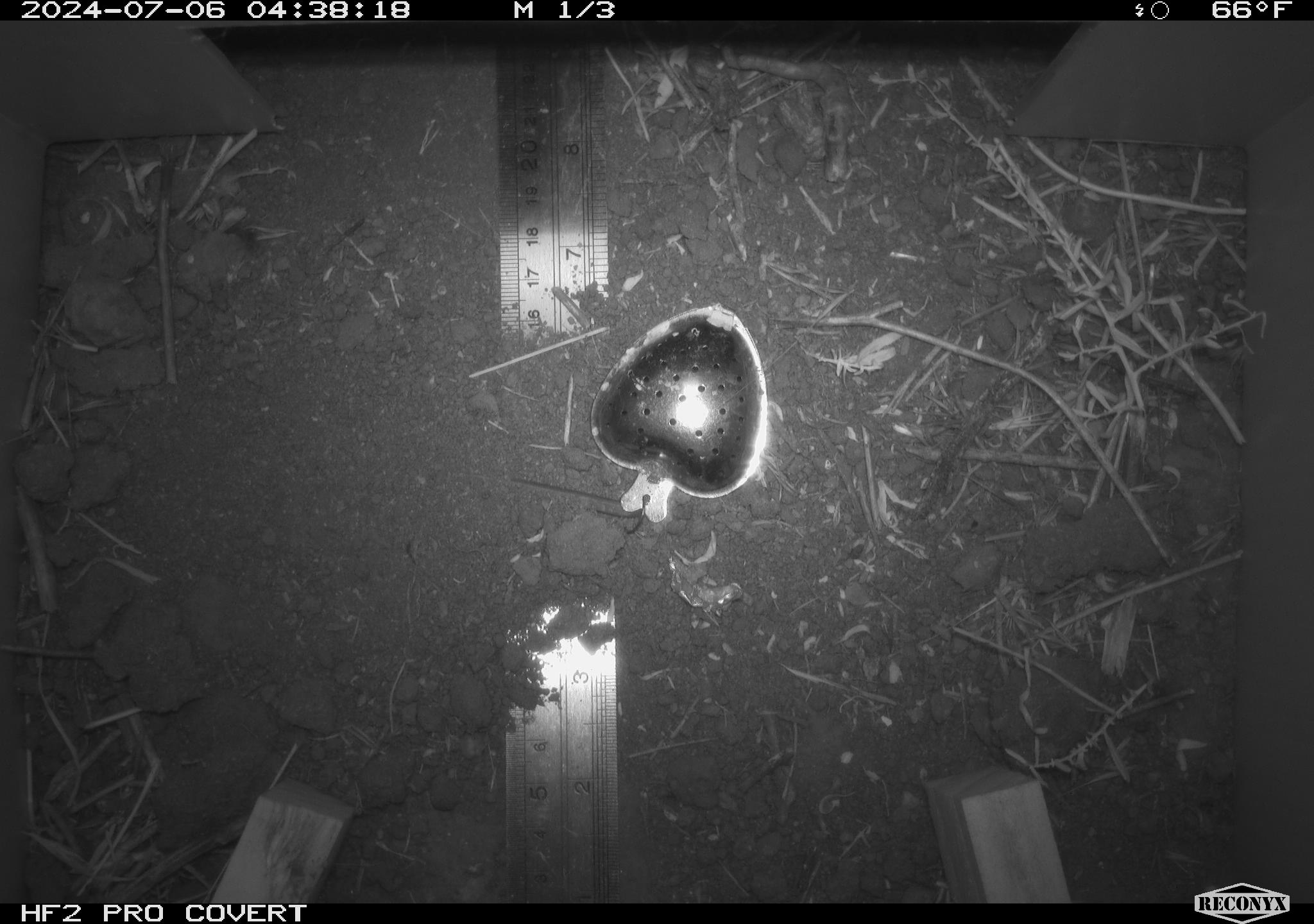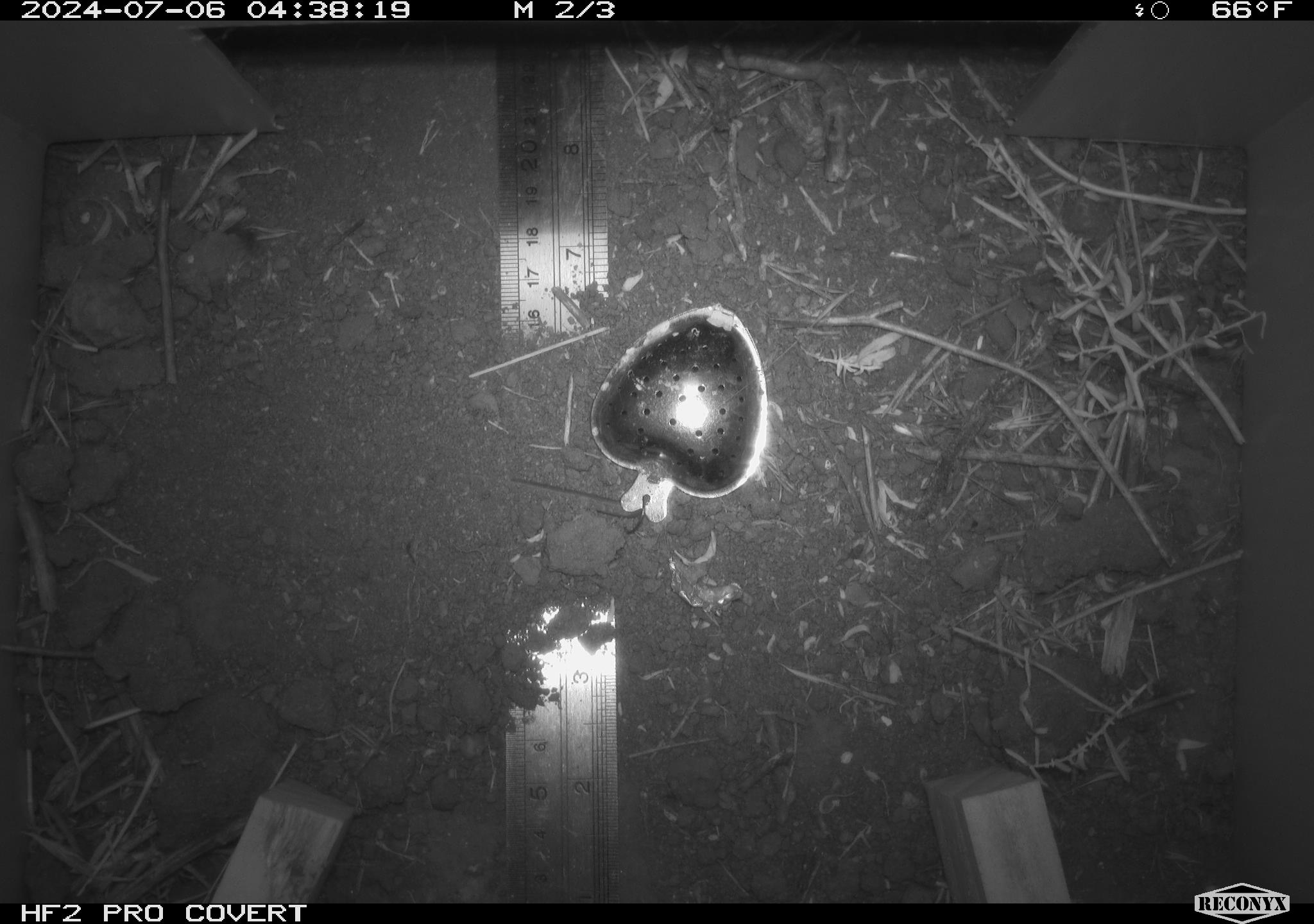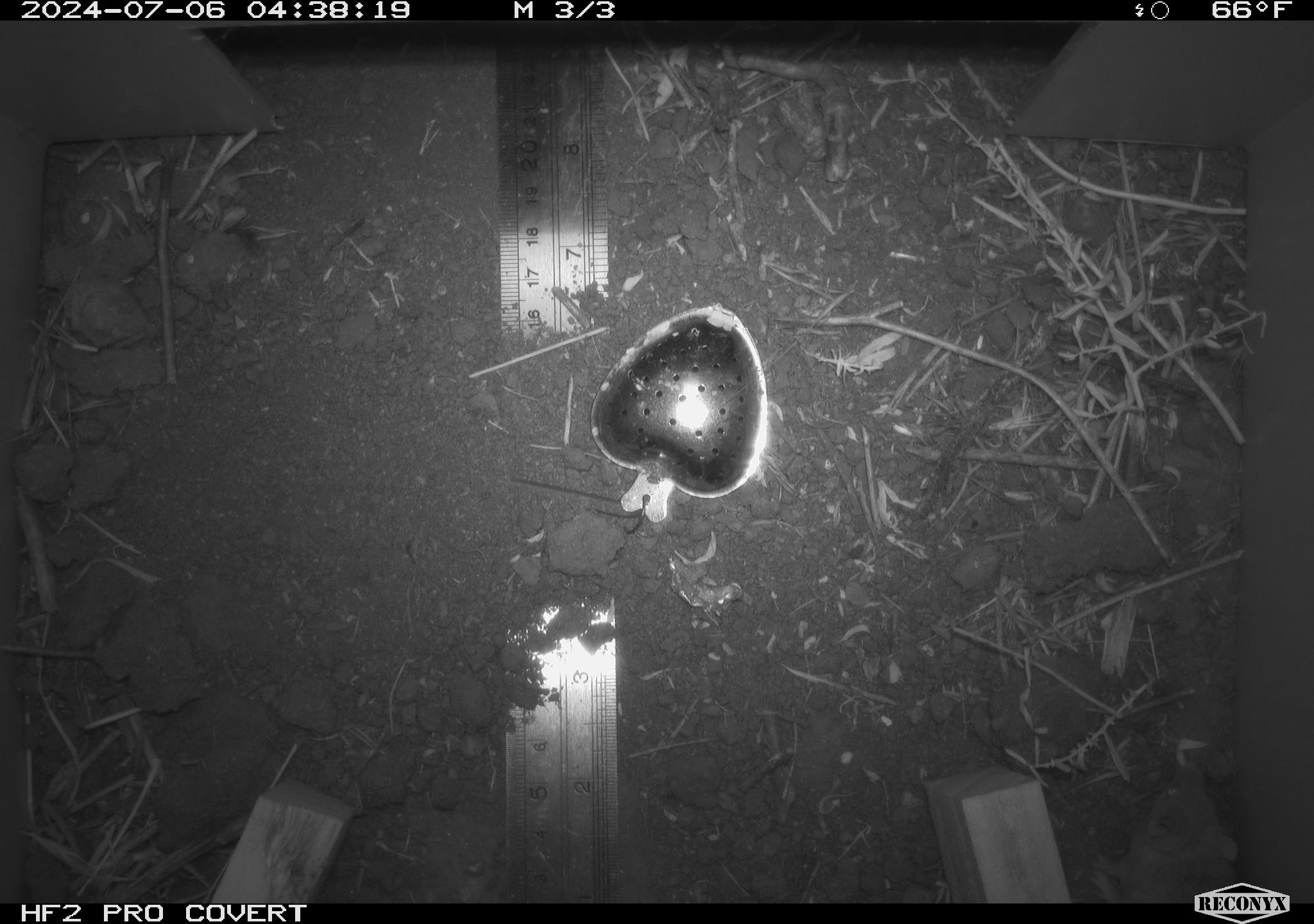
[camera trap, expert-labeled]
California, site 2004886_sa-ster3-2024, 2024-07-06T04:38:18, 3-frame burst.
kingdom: Animalia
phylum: Chordata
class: Mammalia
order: Rodentia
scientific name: Rodentia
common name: mouse species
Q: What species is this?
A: Mouse species (Rodentia).